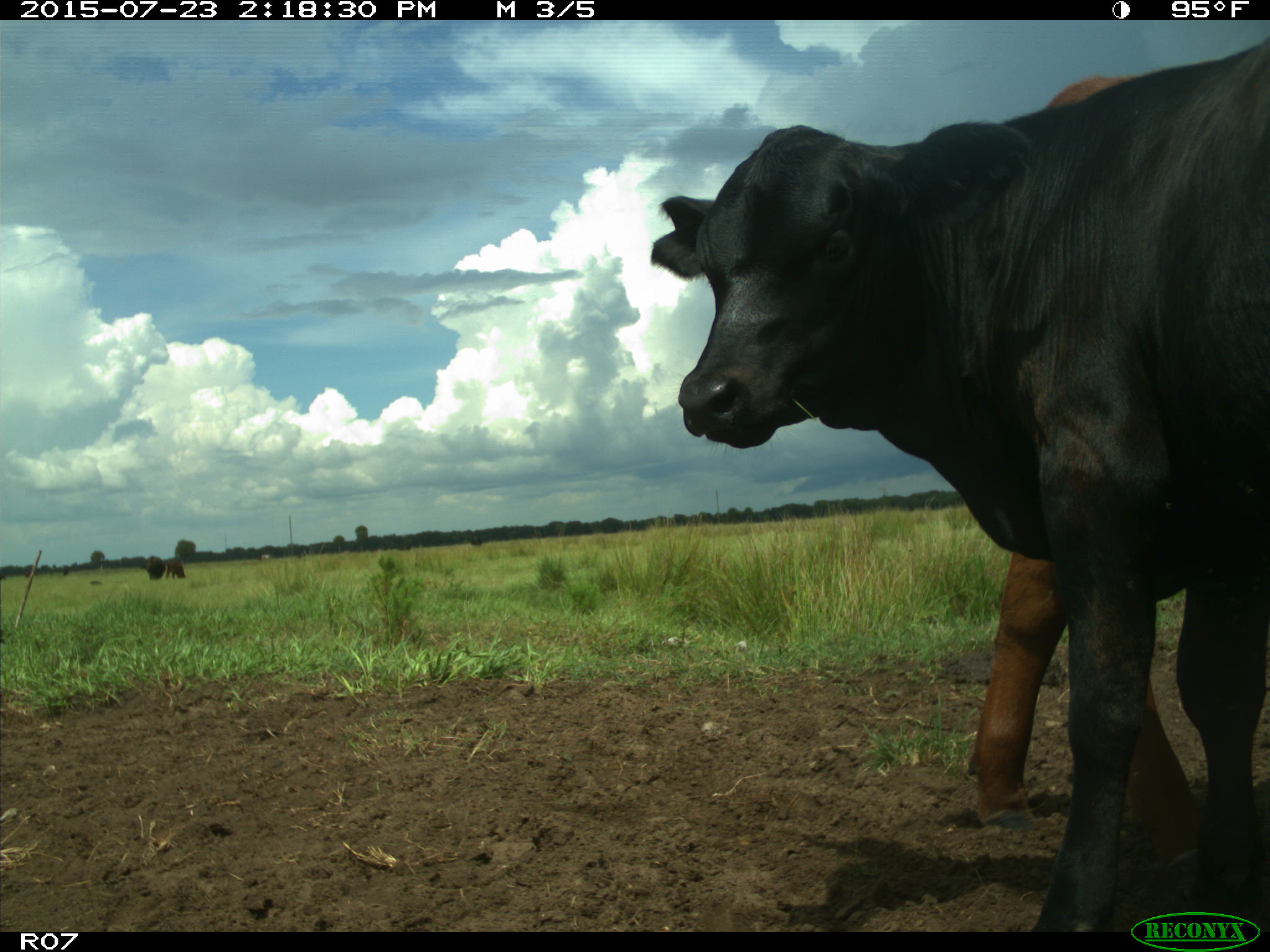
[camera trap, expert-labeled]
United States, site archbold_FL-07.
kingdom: Animalia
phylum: Chordata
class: Mammalia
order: Artiodactyla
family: Bovidae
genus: Bos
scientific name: Bos taurus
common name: domestic cow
Bos taurus (domestic cow).